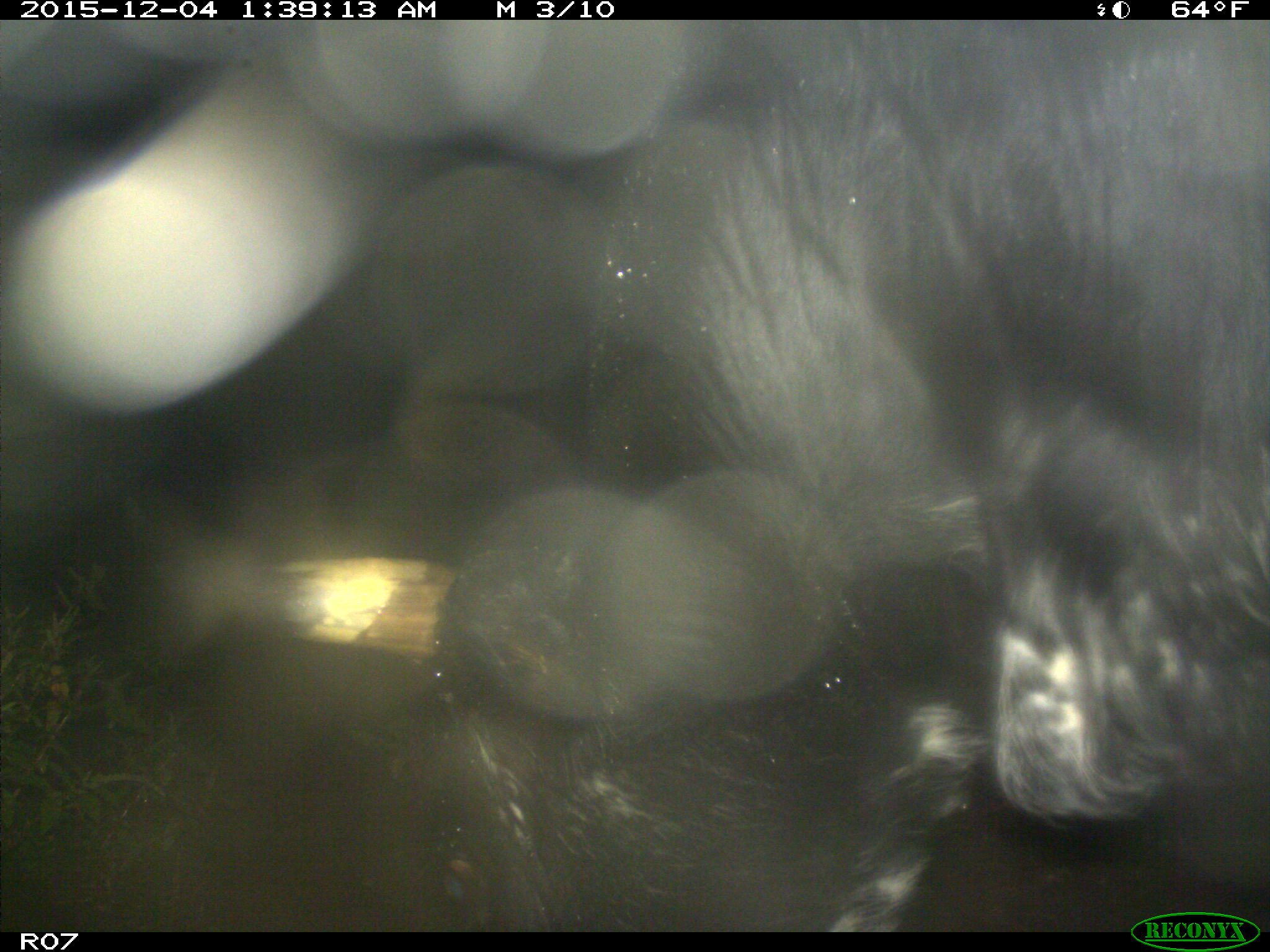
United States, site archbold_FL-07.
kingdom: Animalia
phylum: Chordata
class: Mammalia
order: Artiodactyla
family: Bovidae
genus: Bos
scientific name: Bos taurus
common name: domestic cow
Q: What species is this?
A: Bos taurus (domestic cow).